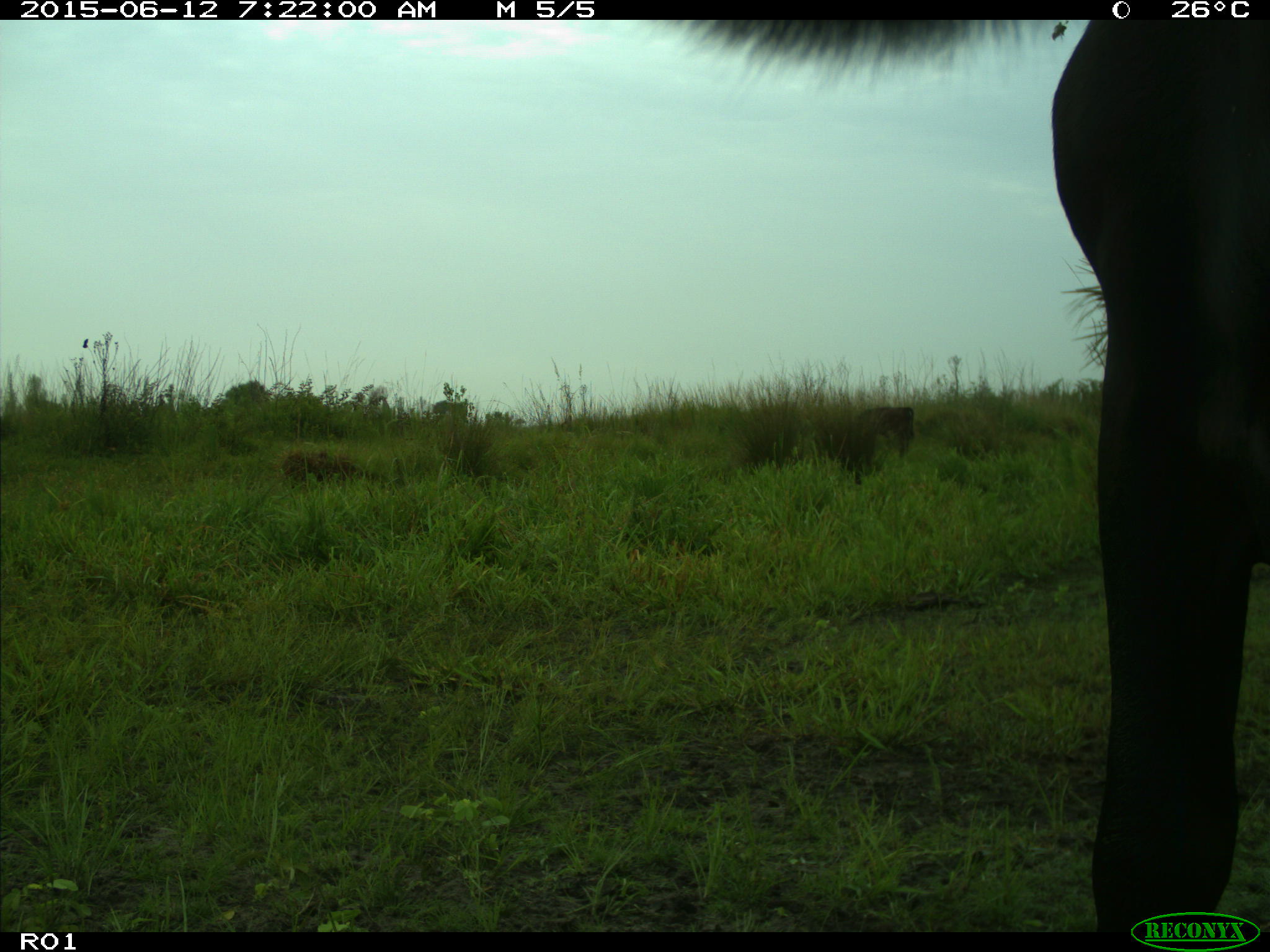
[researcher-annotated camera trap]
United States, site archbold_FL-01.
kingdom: Animalia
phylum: Chordata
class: Mammalia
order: Artiodactyla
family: Bovidae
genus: Bos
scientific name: Bos taurus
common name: domestic cow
Bos taurus (domestic cow).